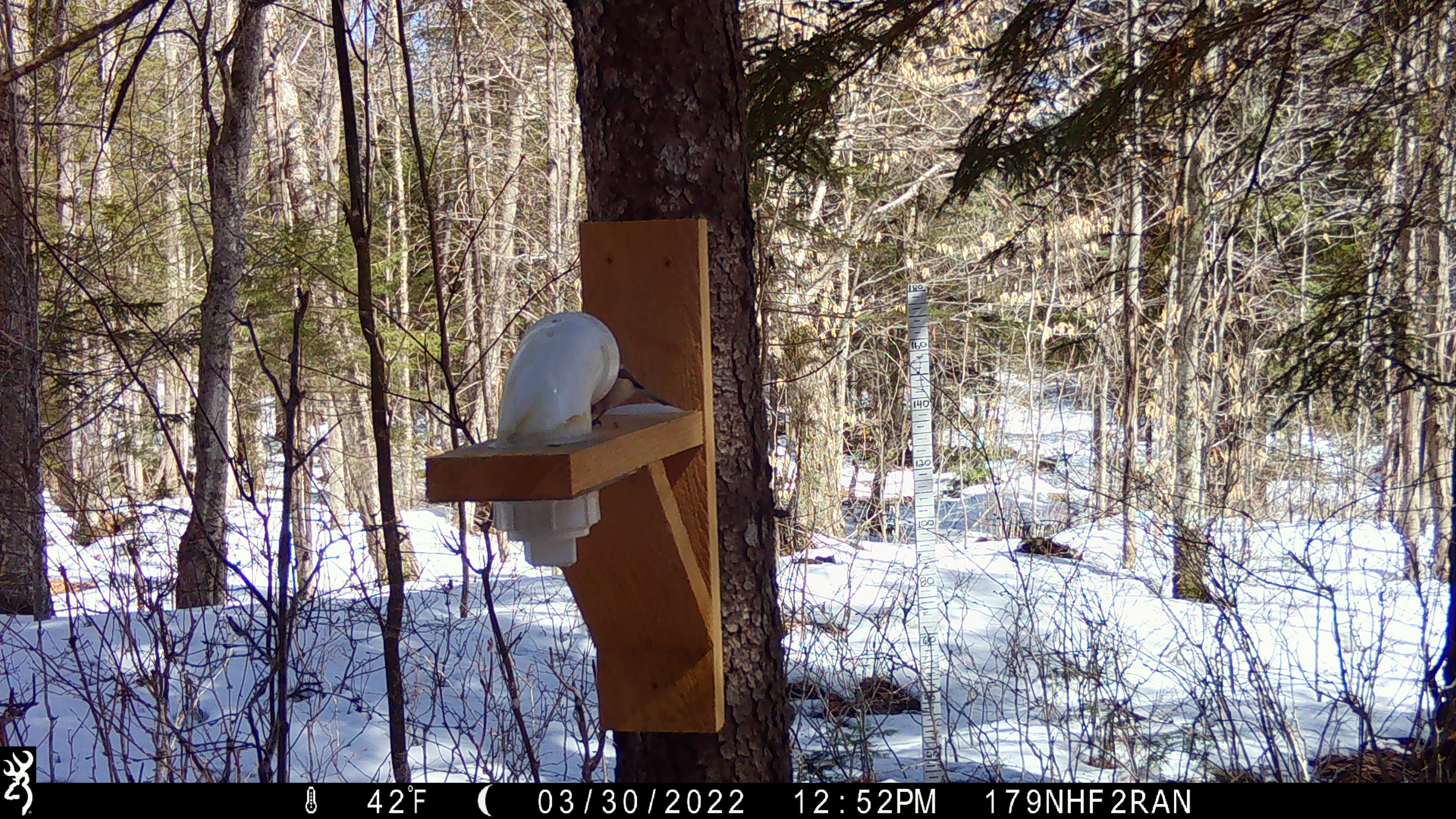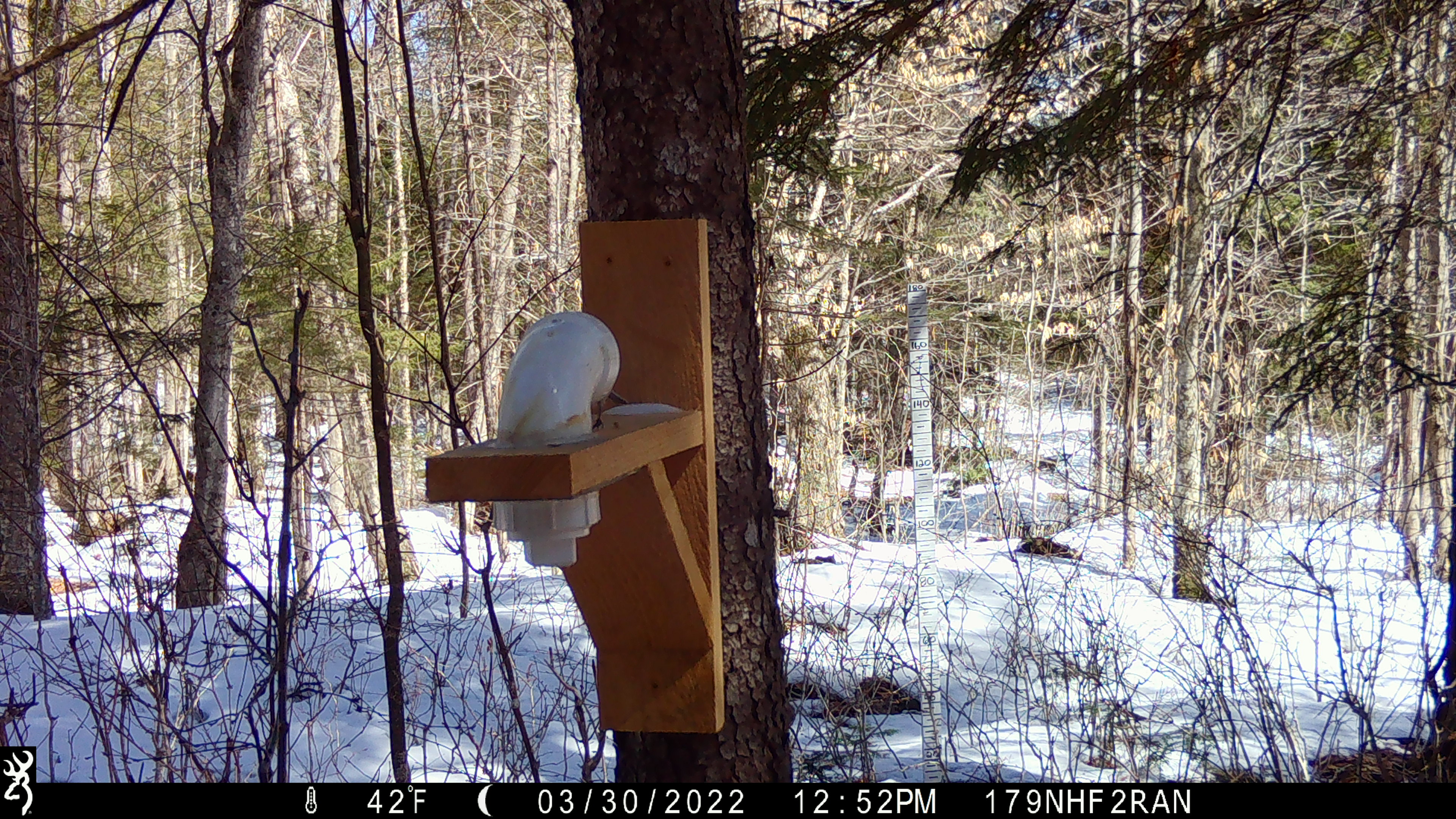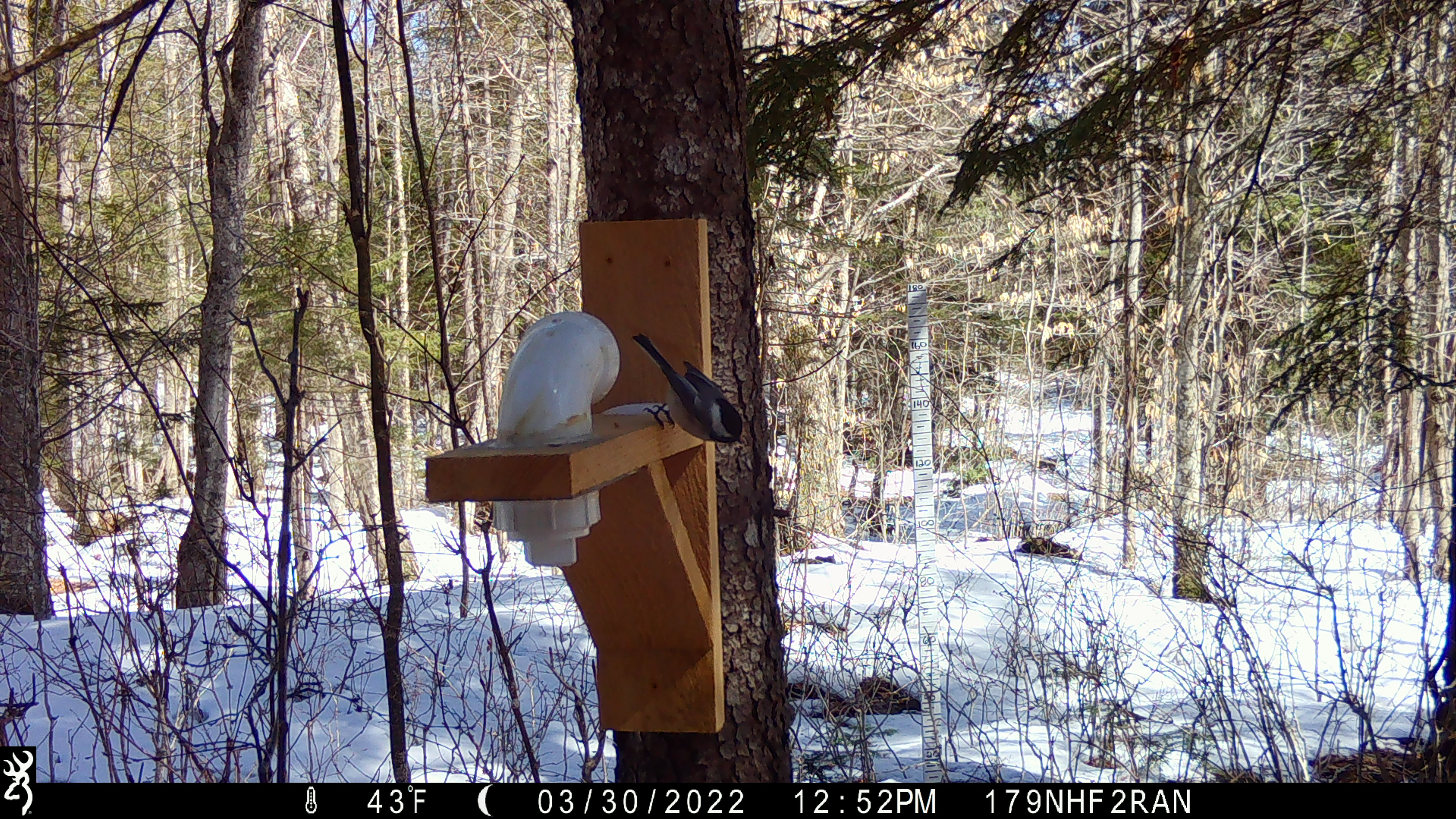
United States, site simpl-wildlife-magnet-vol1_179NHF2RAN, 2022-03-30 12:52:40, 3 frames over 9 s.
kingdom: Animalia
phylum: Chordata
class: Aves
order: Passeriformes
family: Paridae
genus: Poecile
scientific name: Poecile atricapillus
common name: black-capped chickadee